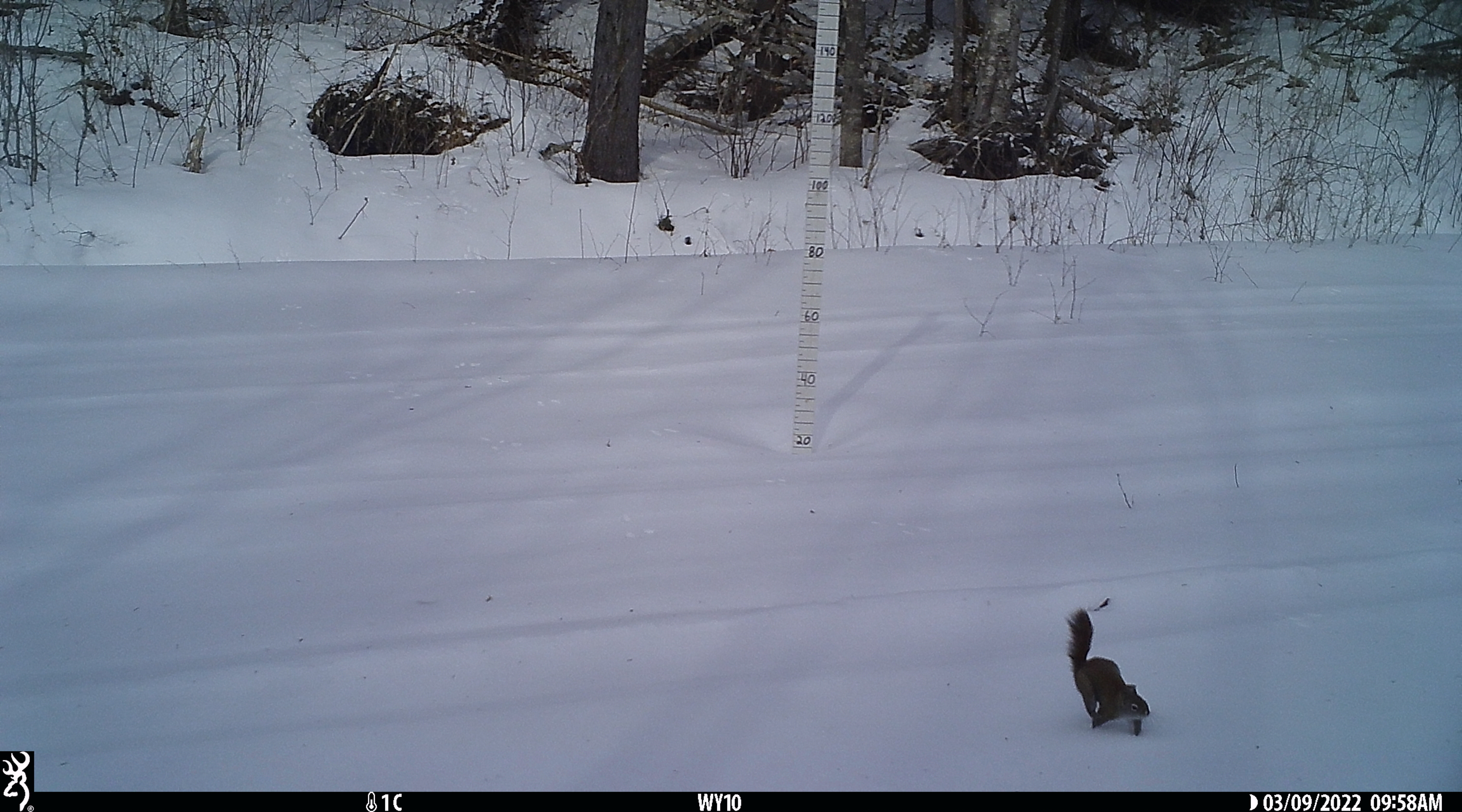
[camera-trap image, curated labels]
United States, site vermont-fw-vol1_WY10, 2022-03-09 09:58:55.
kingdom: Animalia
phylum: Chordata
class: Mammalia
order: Rodentia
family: Sciuridae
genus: Tamiasciurus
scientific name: Tamiasciurus hudsonicus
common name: red squirrel